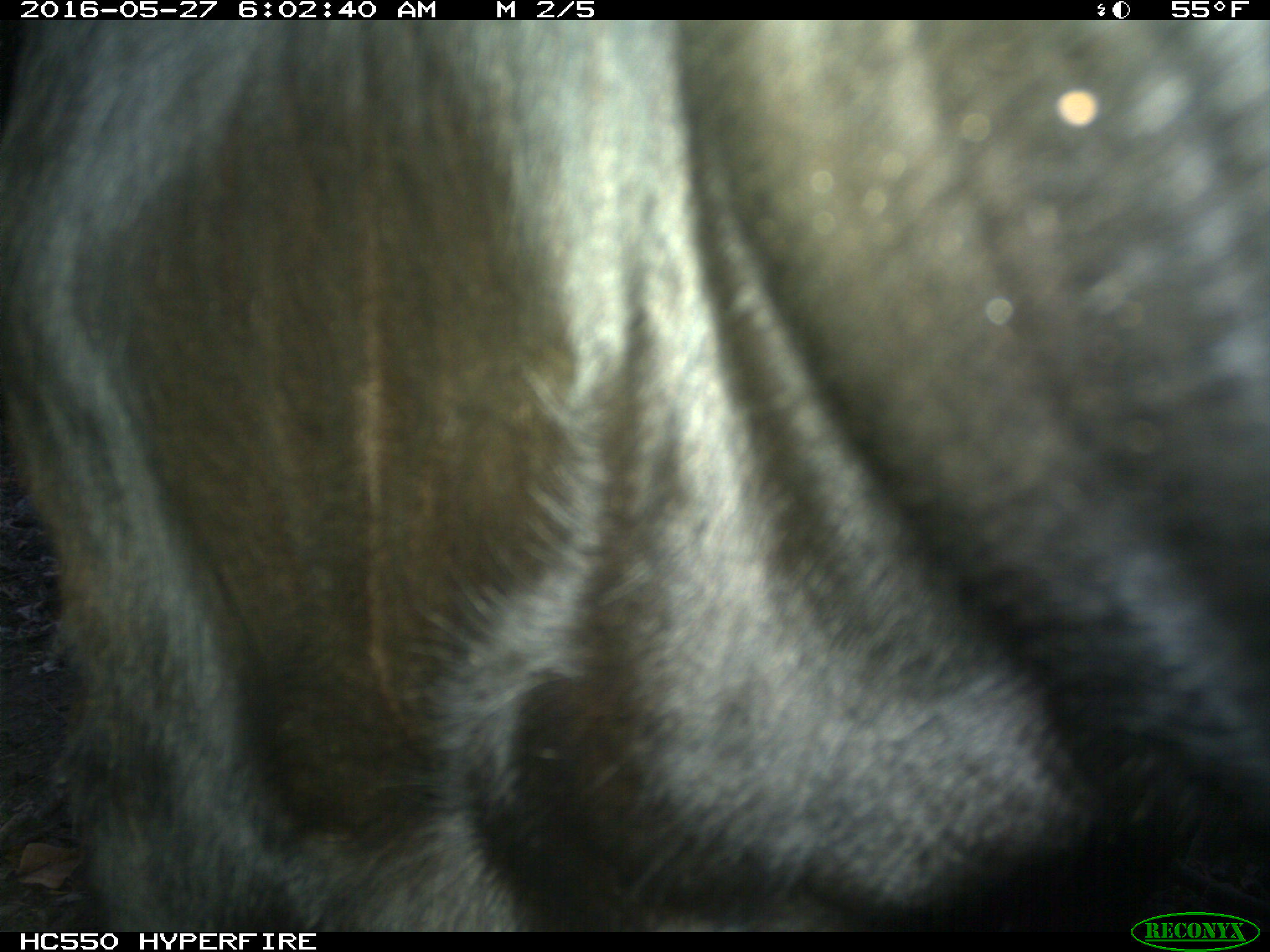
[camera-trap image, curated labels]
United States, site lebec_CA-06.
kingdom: Animalia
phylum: Chordata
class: Mammalia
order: Artiodactyla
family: Bovidae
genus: Bos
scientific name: Bos taurus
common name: domestic cow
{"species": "Bos taurus (domestic cow)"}